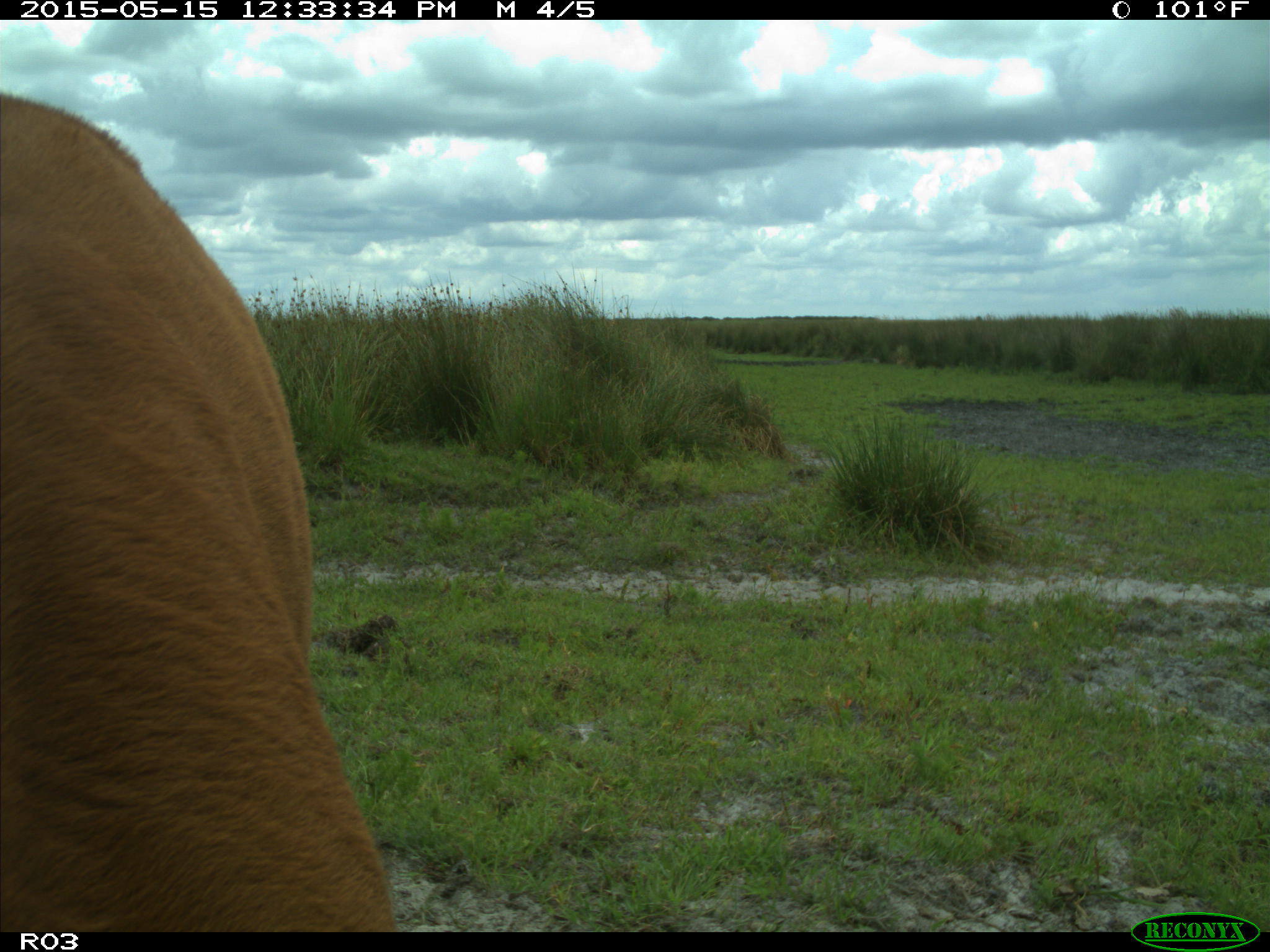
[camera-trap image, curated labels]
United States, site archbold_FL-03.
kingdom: Animalia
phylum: Chordata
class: Mammalia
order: Artiodactyla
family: Bovidae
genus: Bos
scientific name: Bos taurus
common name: domestic cow